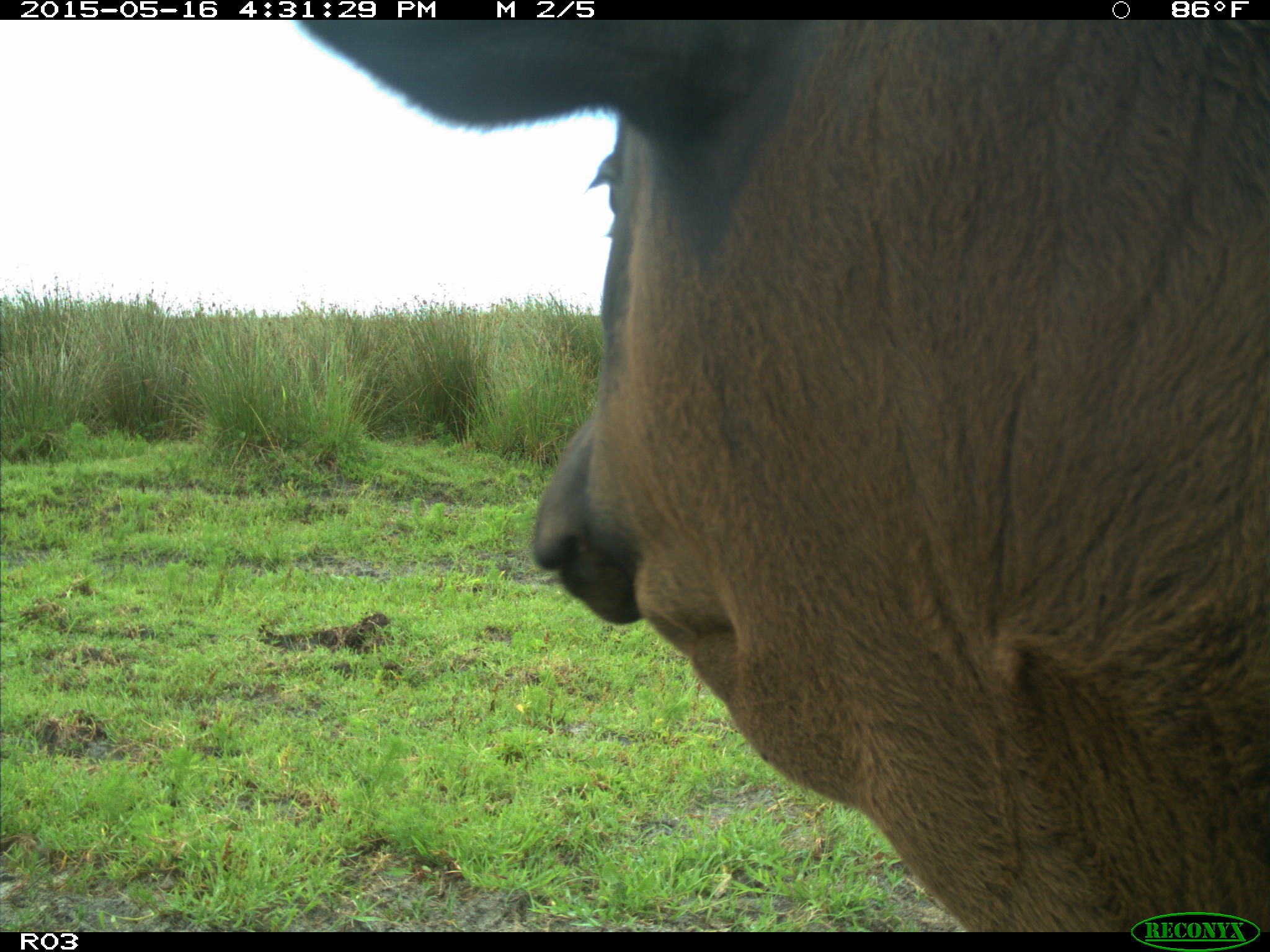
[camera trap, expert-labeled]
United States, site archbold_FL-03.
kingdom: Animalia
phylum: Chordata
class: Mammalia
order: Artiodactyla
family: Bovidae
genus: Bos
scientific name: Bos taurus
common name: domestic cow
Bos taurus (domestic cow).